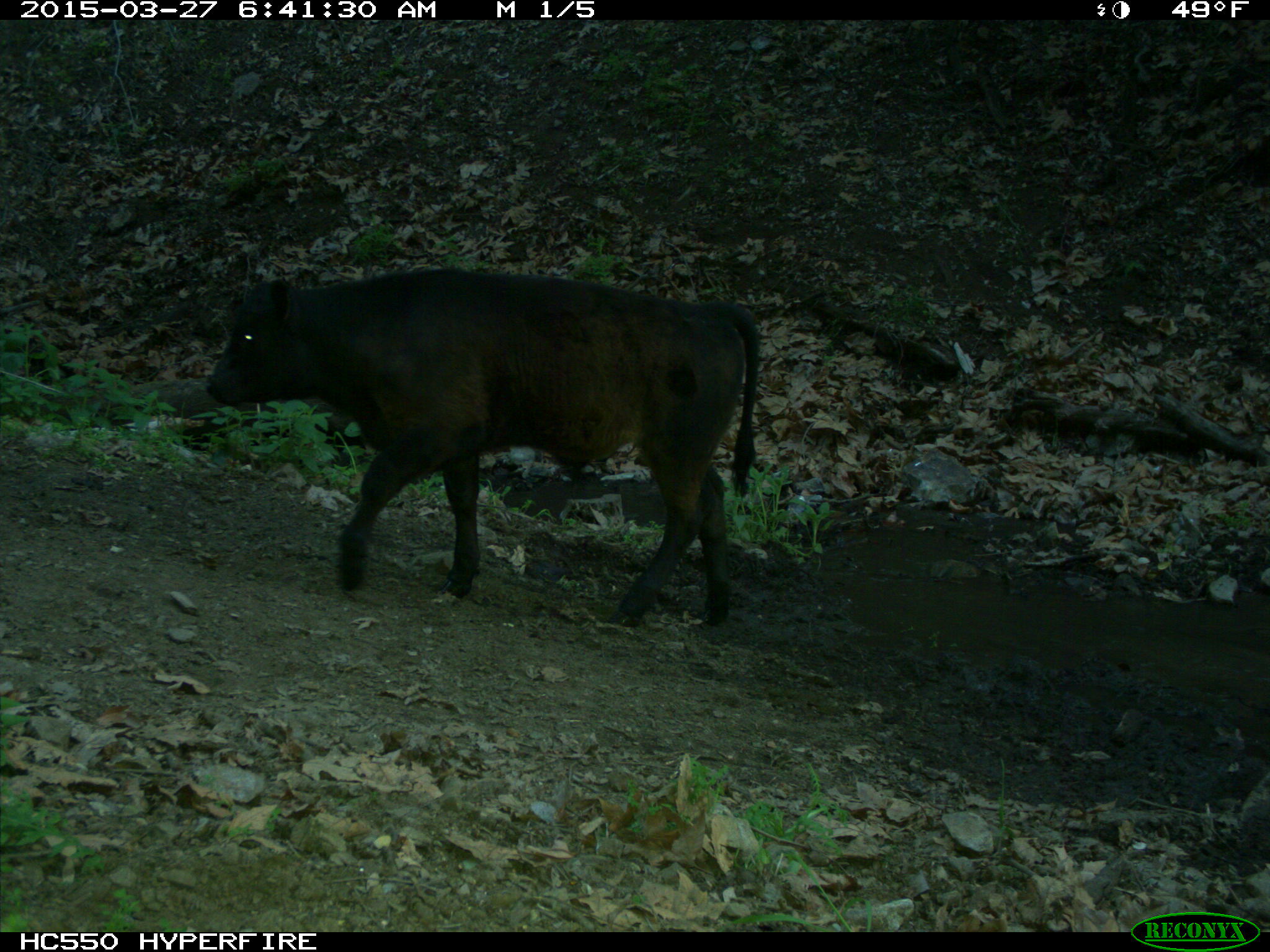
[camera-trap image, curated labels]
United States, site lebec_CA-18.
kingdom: Animalia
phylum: Chordata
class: Mammalia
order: Artiodactyla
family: Bovidae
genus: Bos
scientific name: Bos taurus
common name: domestic cow